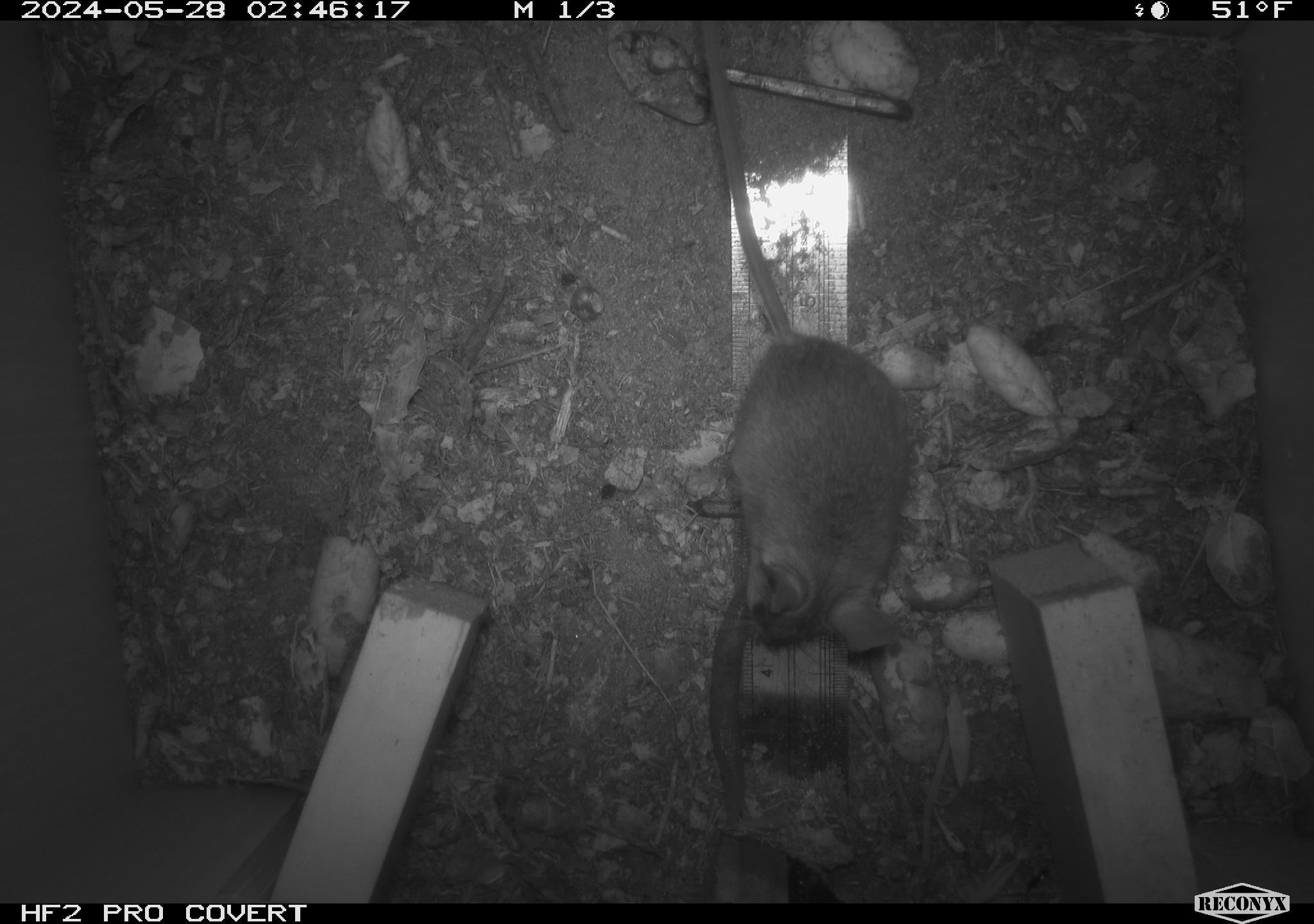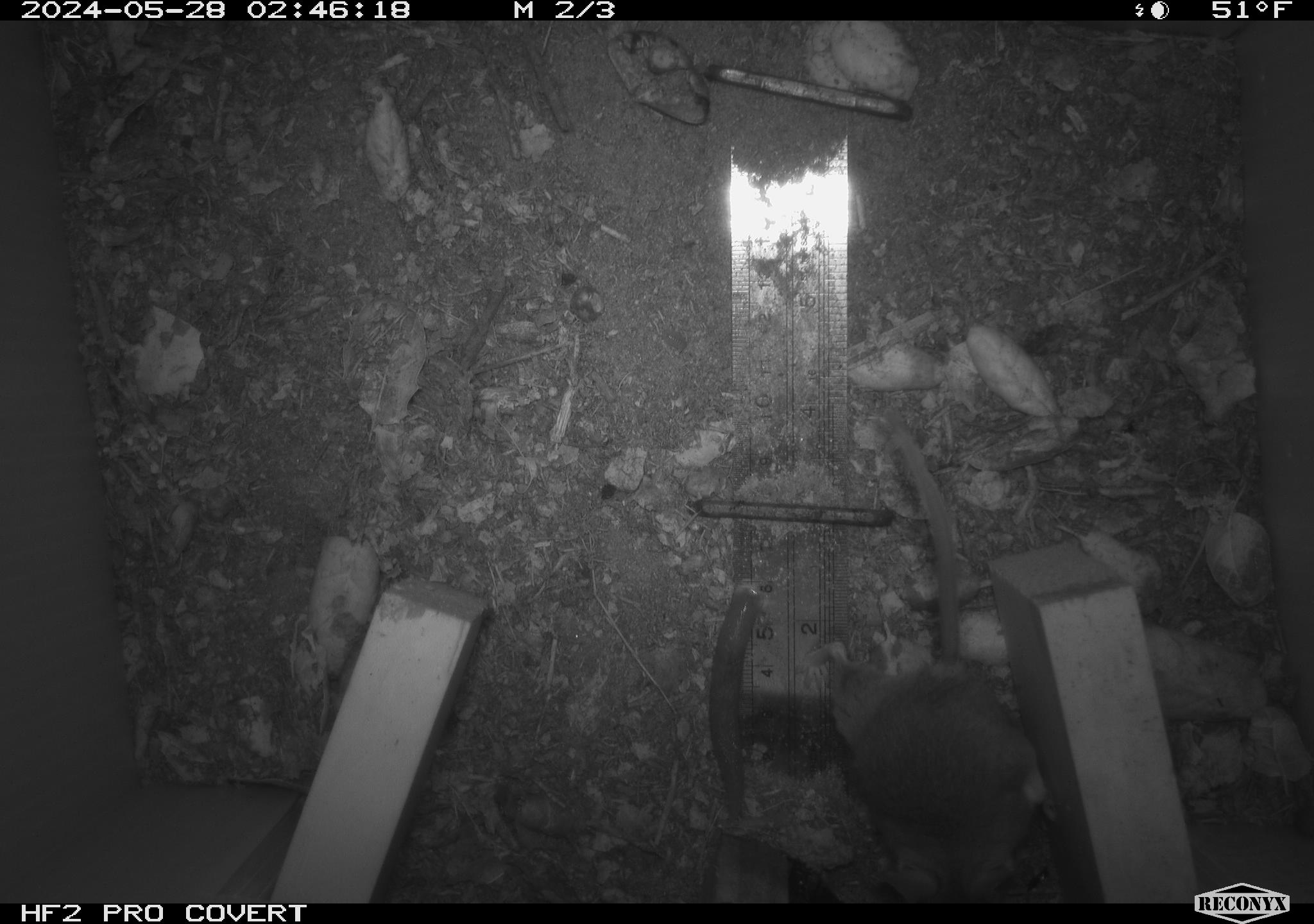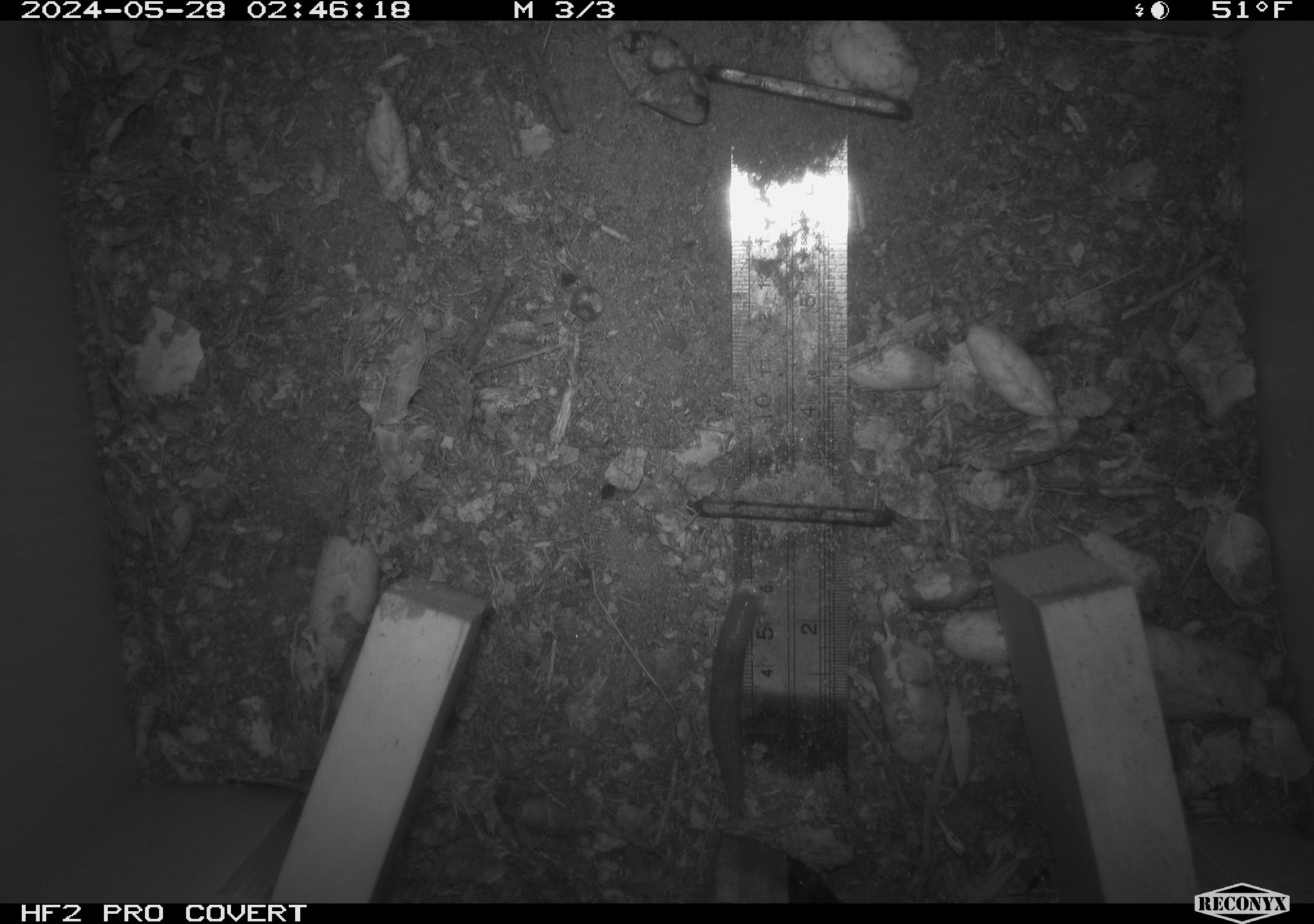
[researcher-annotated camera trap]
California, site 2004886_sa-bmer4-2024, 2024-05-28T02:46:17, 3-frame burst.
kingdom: Animalia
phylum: Chordata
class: Mammalia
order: Rodentia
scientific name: Rodentia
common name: mouse species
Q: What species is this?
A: Mouse species (Rodentia).